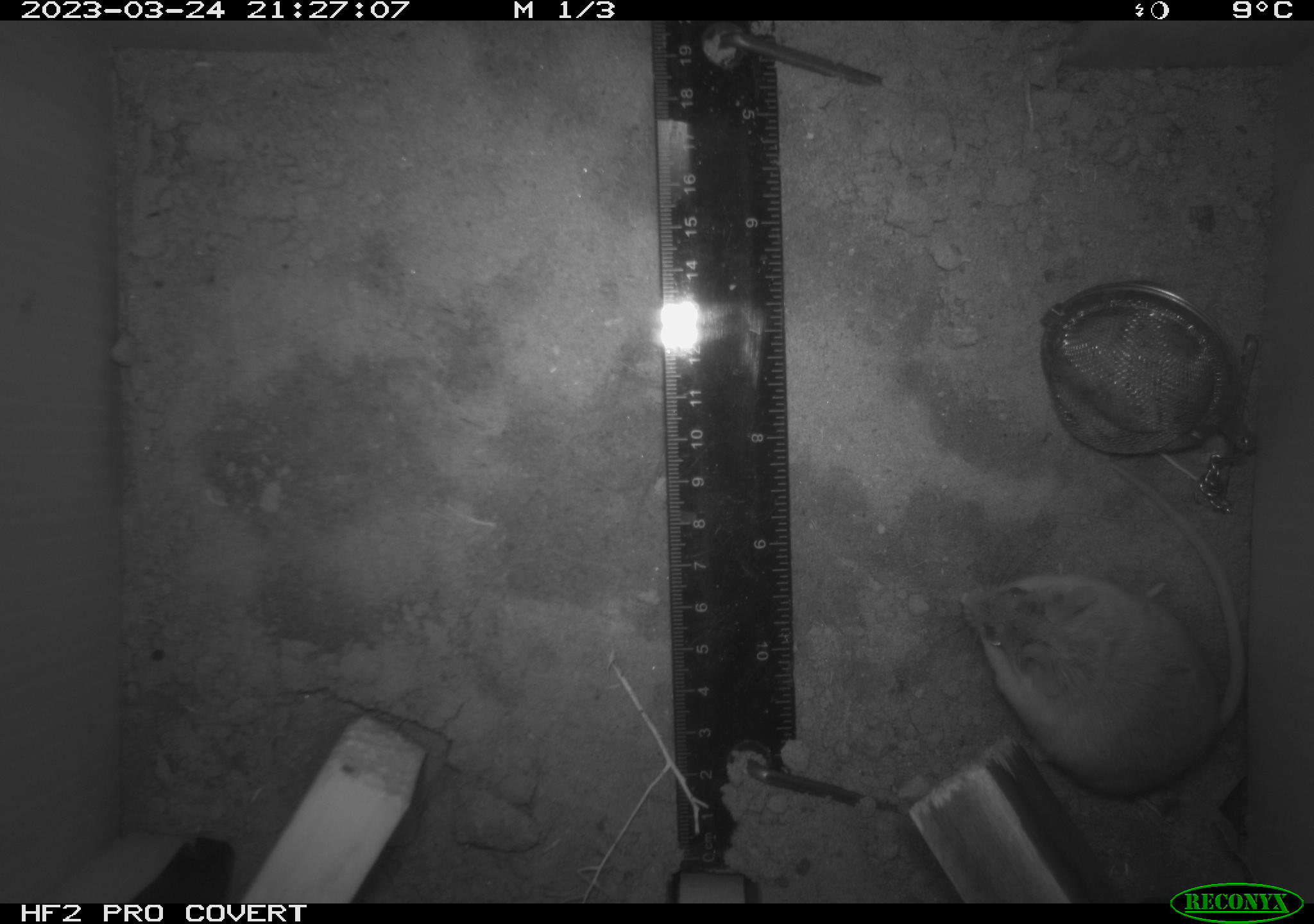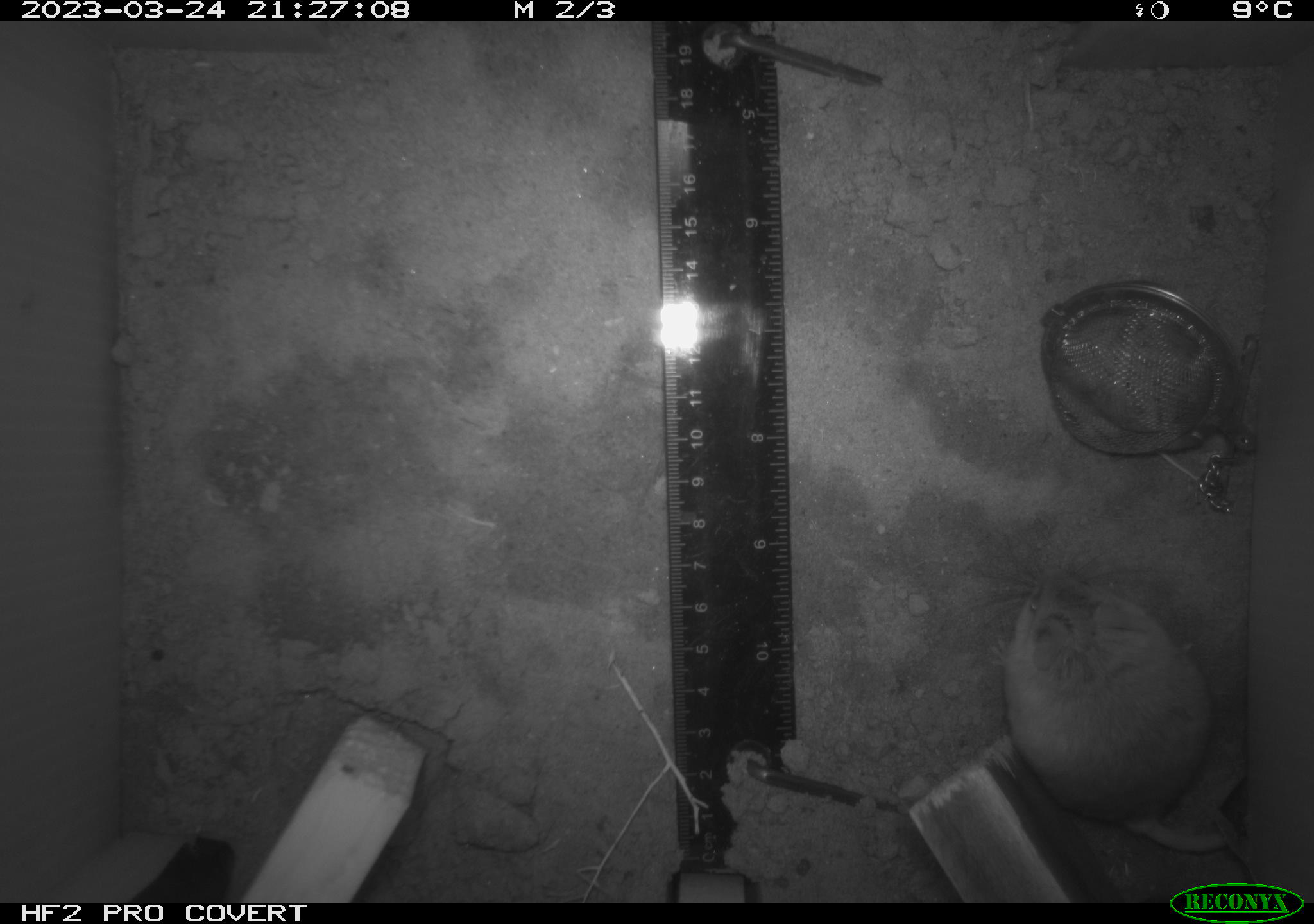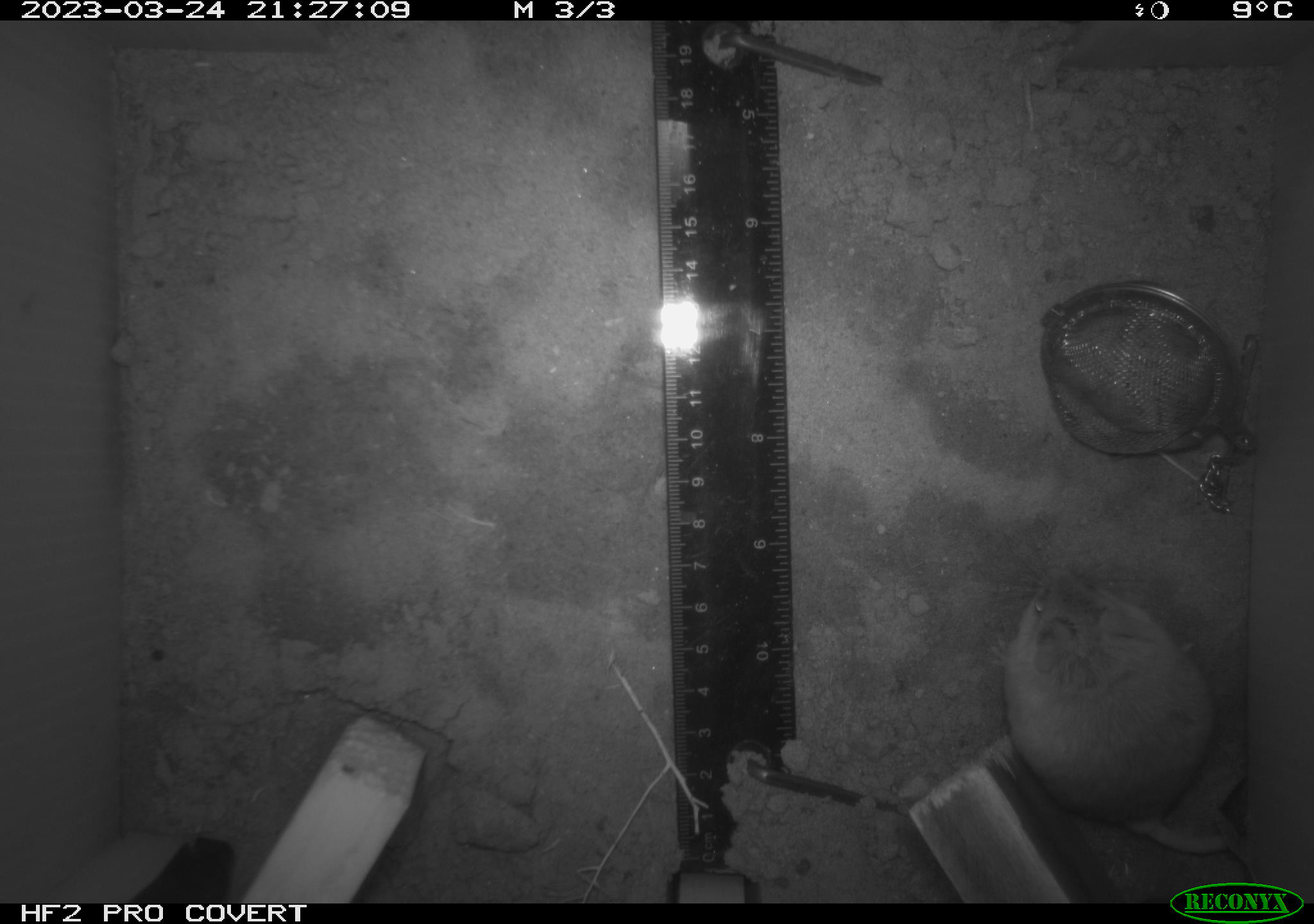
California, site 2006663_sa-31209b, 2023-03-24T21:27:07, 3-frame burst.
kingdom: Animalia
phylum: Chordata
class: Mammalia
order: Rodentia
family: Cricetidae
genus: Peromyscus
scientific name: Peromyscus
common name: deer mice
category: peromyscus species